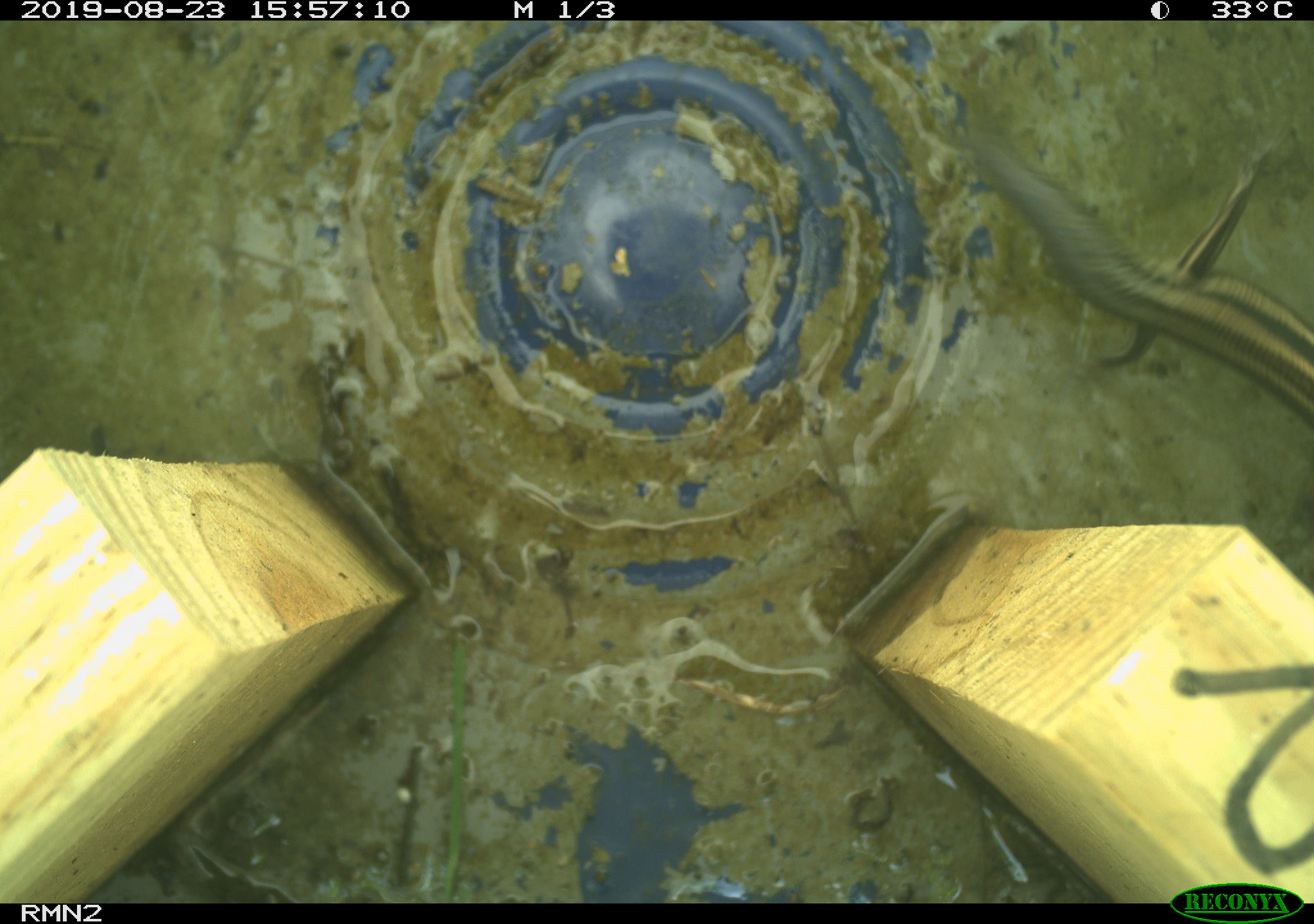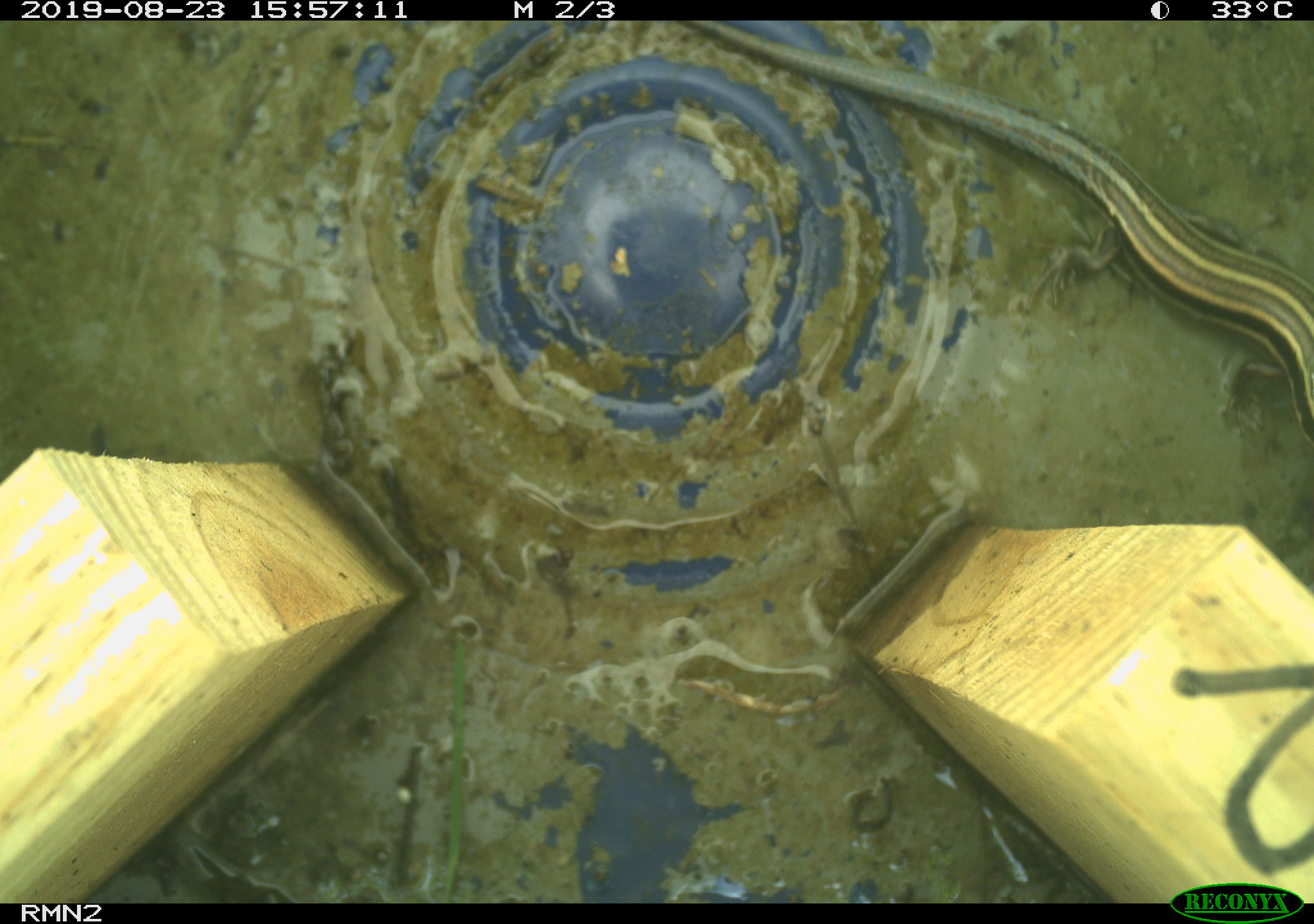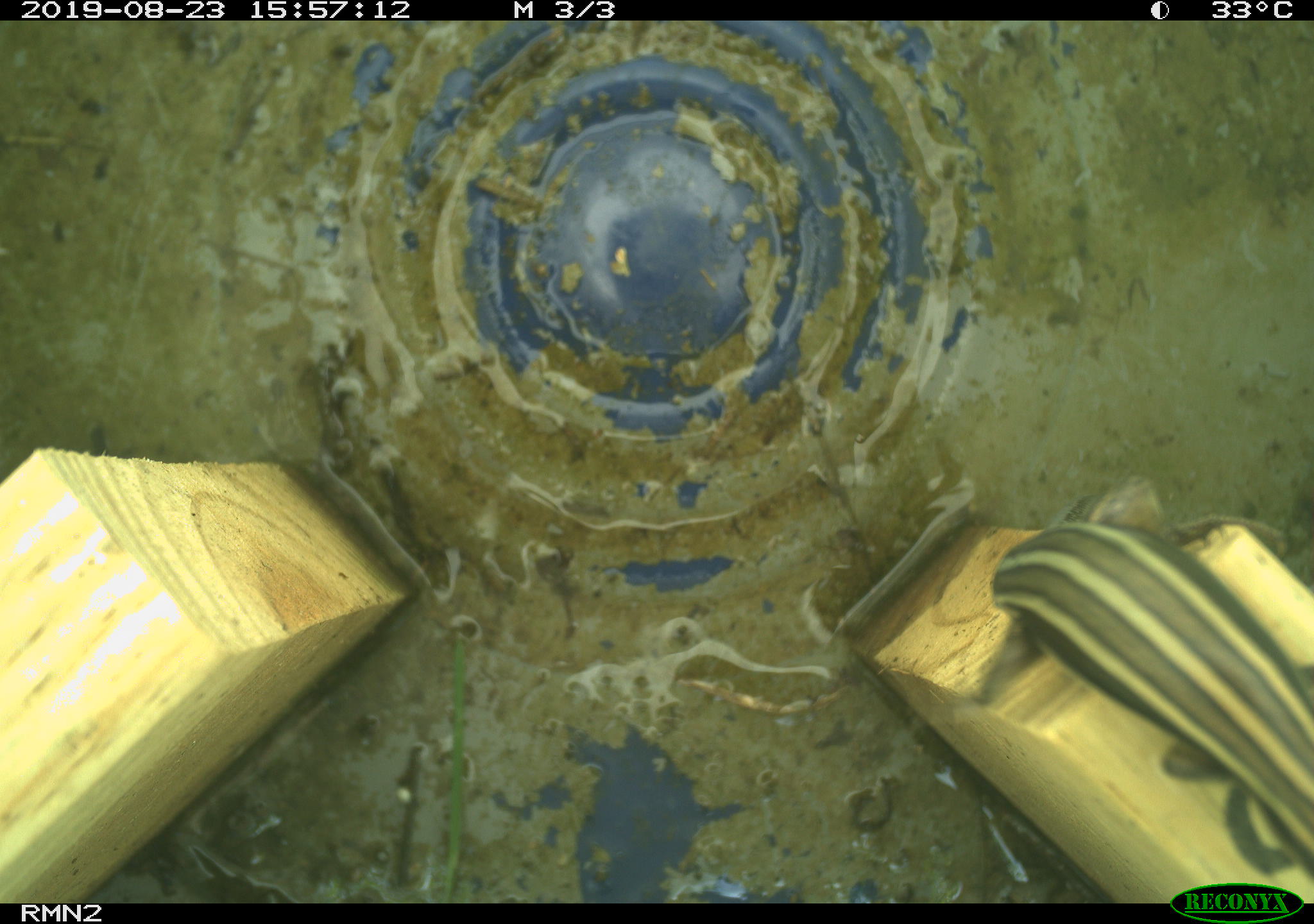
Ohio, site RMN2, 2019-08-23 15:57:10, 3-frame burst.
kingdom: Animalia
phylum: Chordata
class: Reptilia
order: Squamata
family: Scincidae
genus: Plestiodon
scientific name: Plestiodon fasciatus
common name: common five-lined skink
Common five-lined skink (Plestiodon fasciatus).